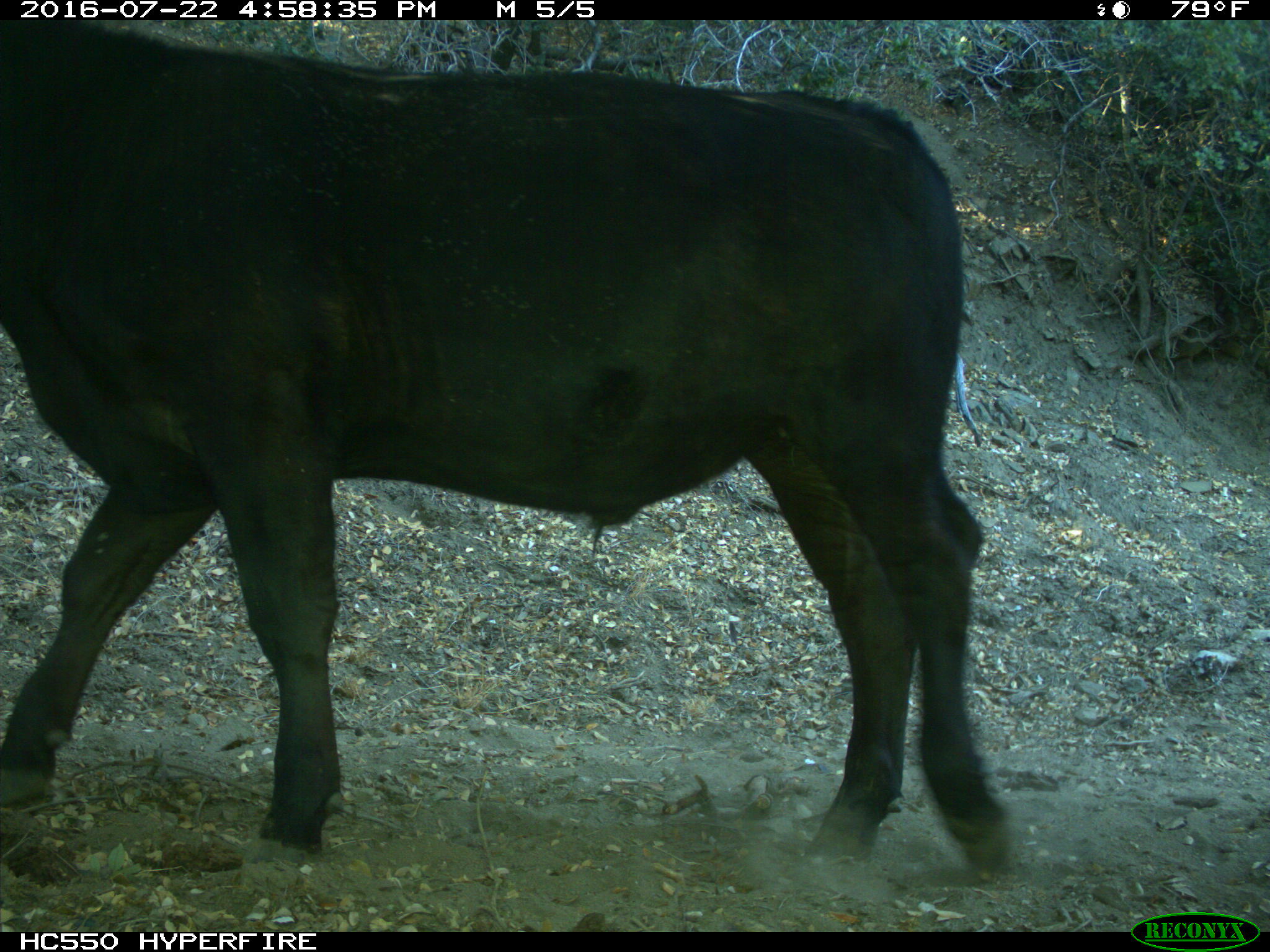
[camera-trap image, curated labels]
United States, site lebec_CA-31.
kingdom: Animalia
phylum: Chordata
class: Mammalia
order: Artiodactyla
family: Bovidae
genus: Bos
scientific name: Bos taurus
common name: domestic cow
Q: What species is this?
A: Bos taurus (domestic cow).